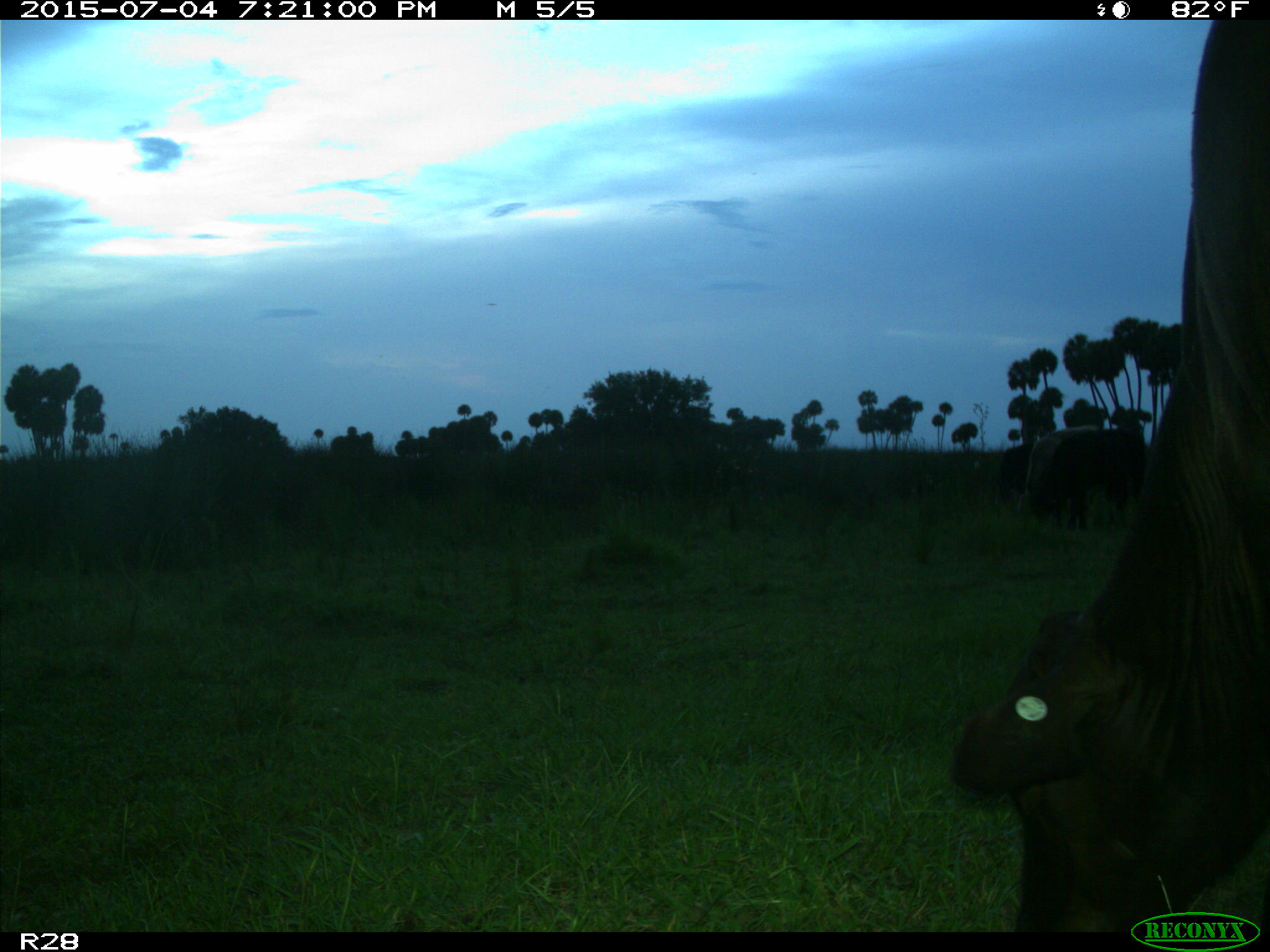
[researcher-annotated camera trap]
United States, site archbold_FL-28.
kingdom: Animalia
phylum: Chordata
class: Mammalia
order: Artiodactyla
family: Bovidae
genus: Bos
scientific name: Bos taurus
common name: domestic cow